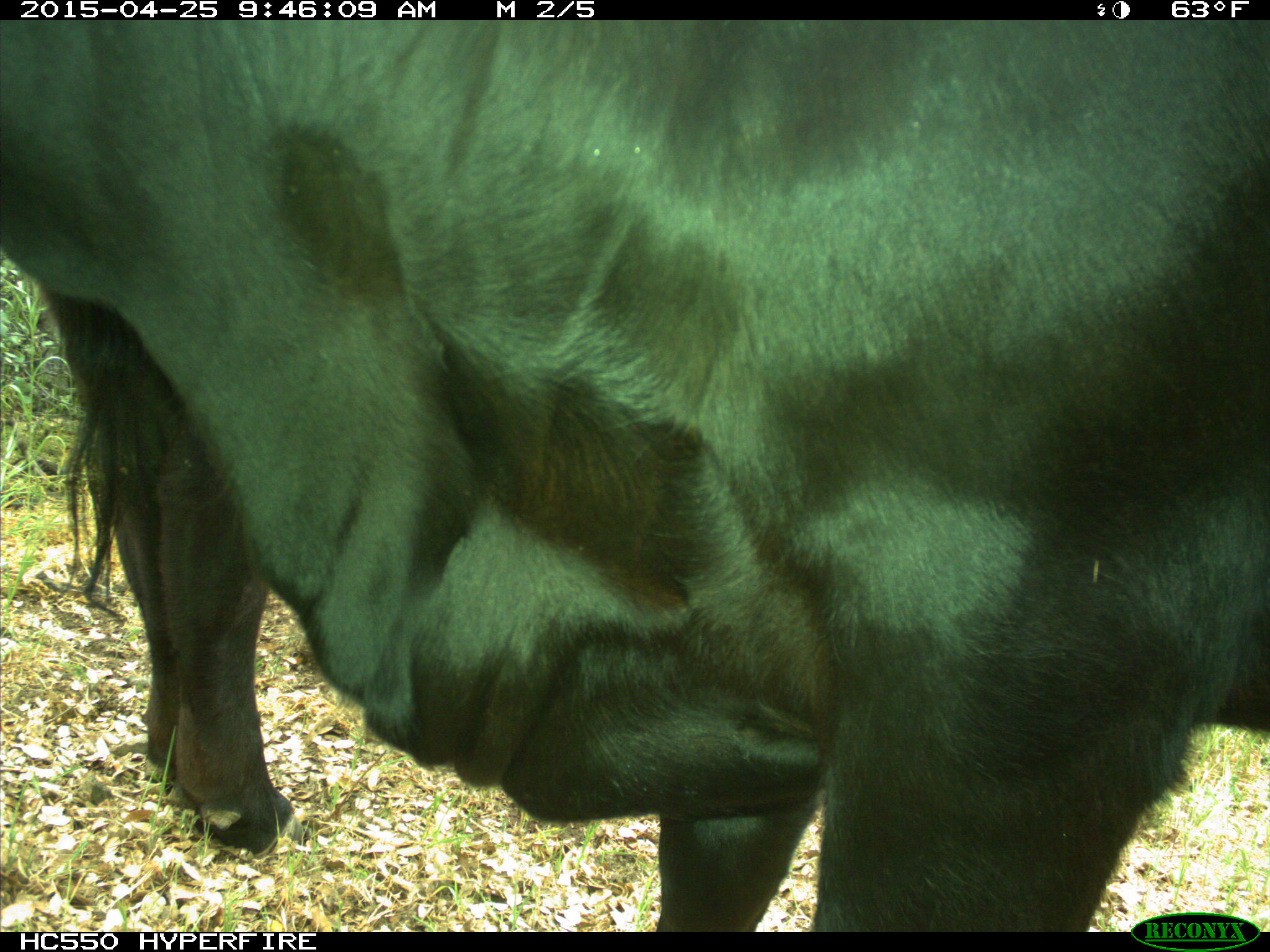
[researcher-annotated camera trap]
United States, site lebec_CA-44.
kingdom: Animalia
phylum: Chordata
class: Mammalia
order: Artiodactyla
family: Suidae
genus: Sus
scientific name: Sus scrofa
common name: wild boar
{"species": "Sus scrofa (wild boar)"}